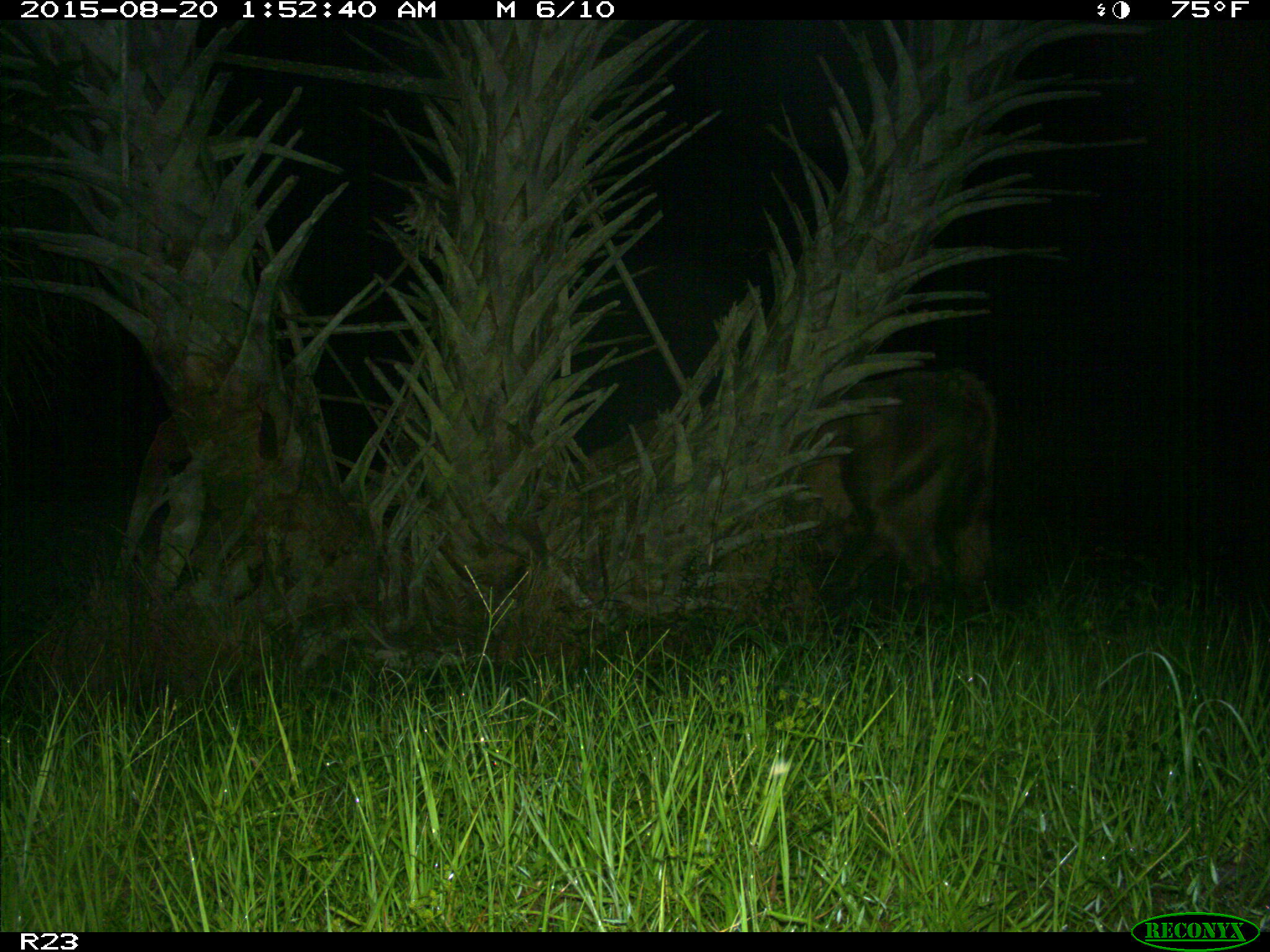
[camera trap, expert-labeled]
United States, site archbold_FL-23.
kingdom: Animalia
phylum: Chordata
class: Mammalia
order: Artiodactyla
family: Bovidae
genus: Bos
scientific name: Bos taurus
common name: domestic cow